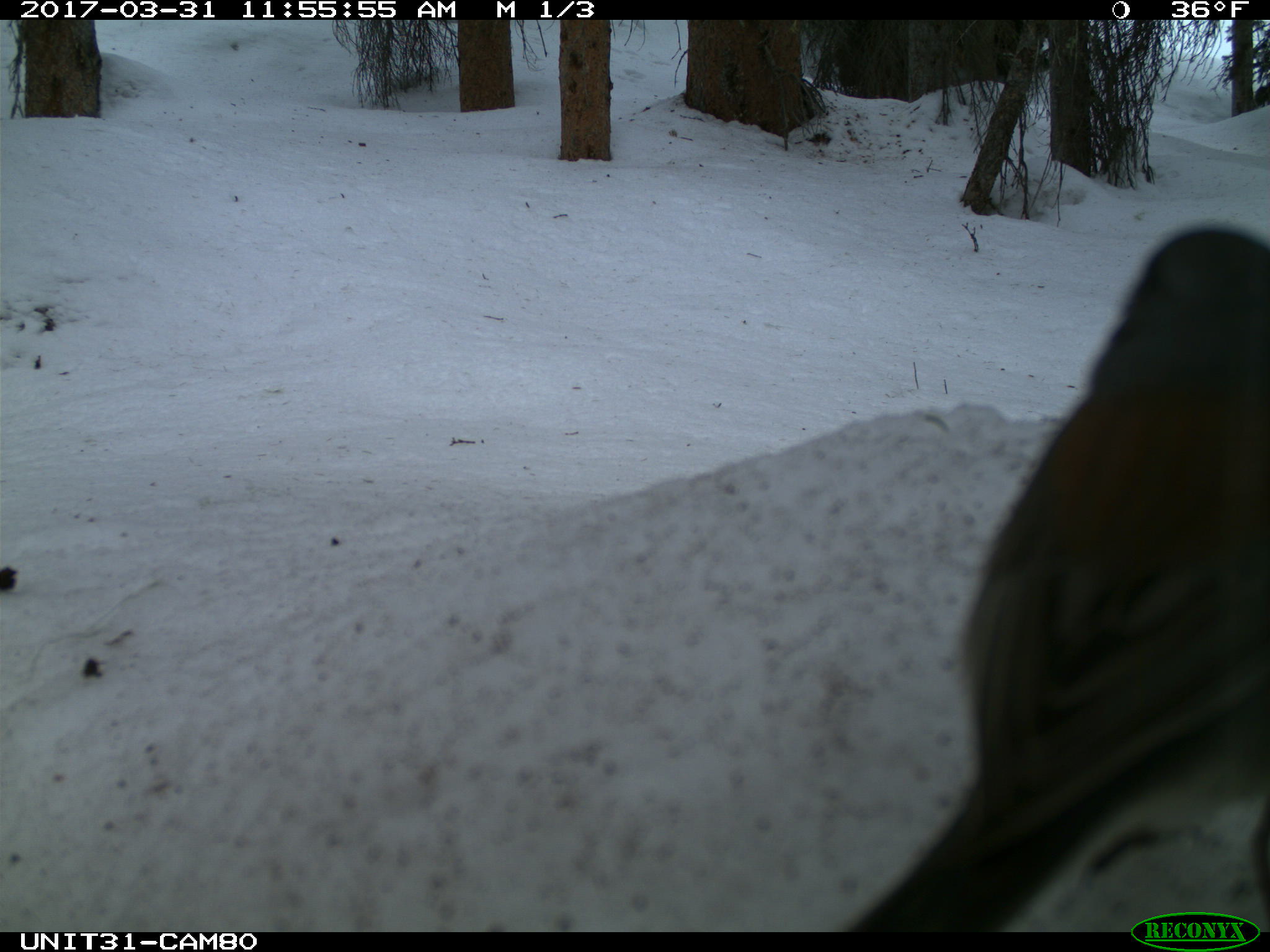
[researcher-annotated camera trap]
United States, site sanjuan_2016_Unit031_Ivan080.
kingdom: Animalia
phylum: Chordata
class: Aves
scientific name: Aves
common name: birds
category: unidentified bird